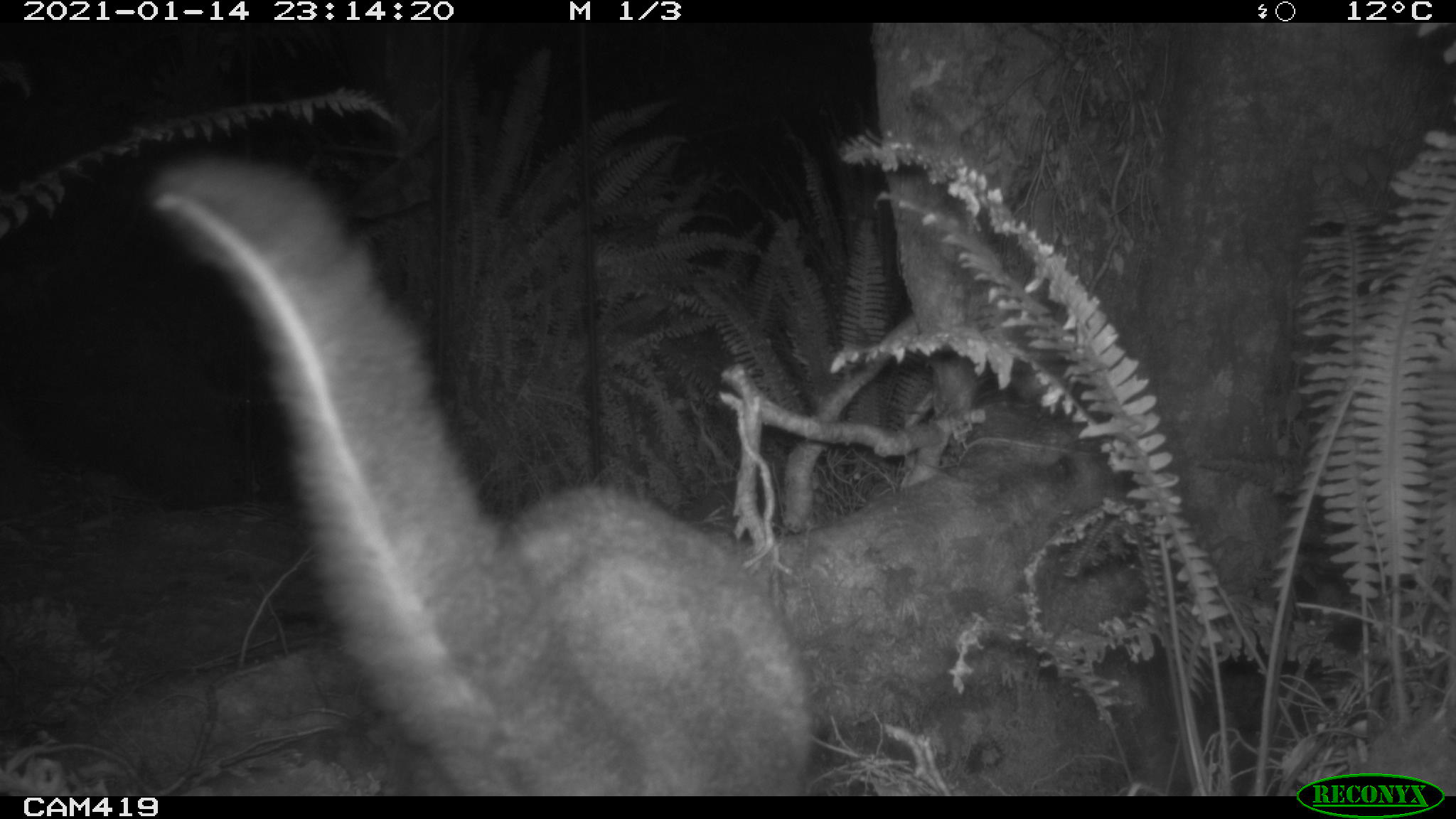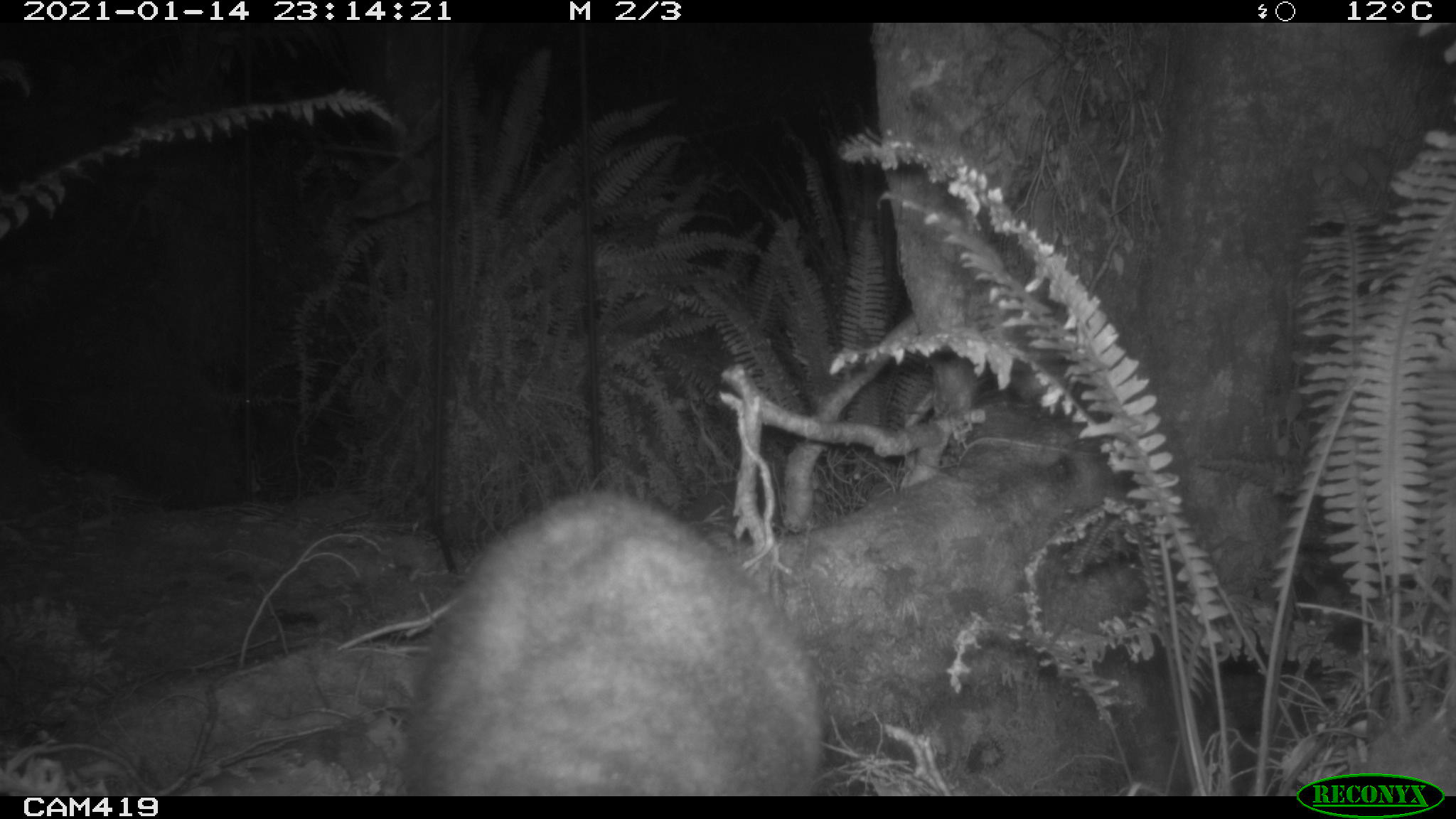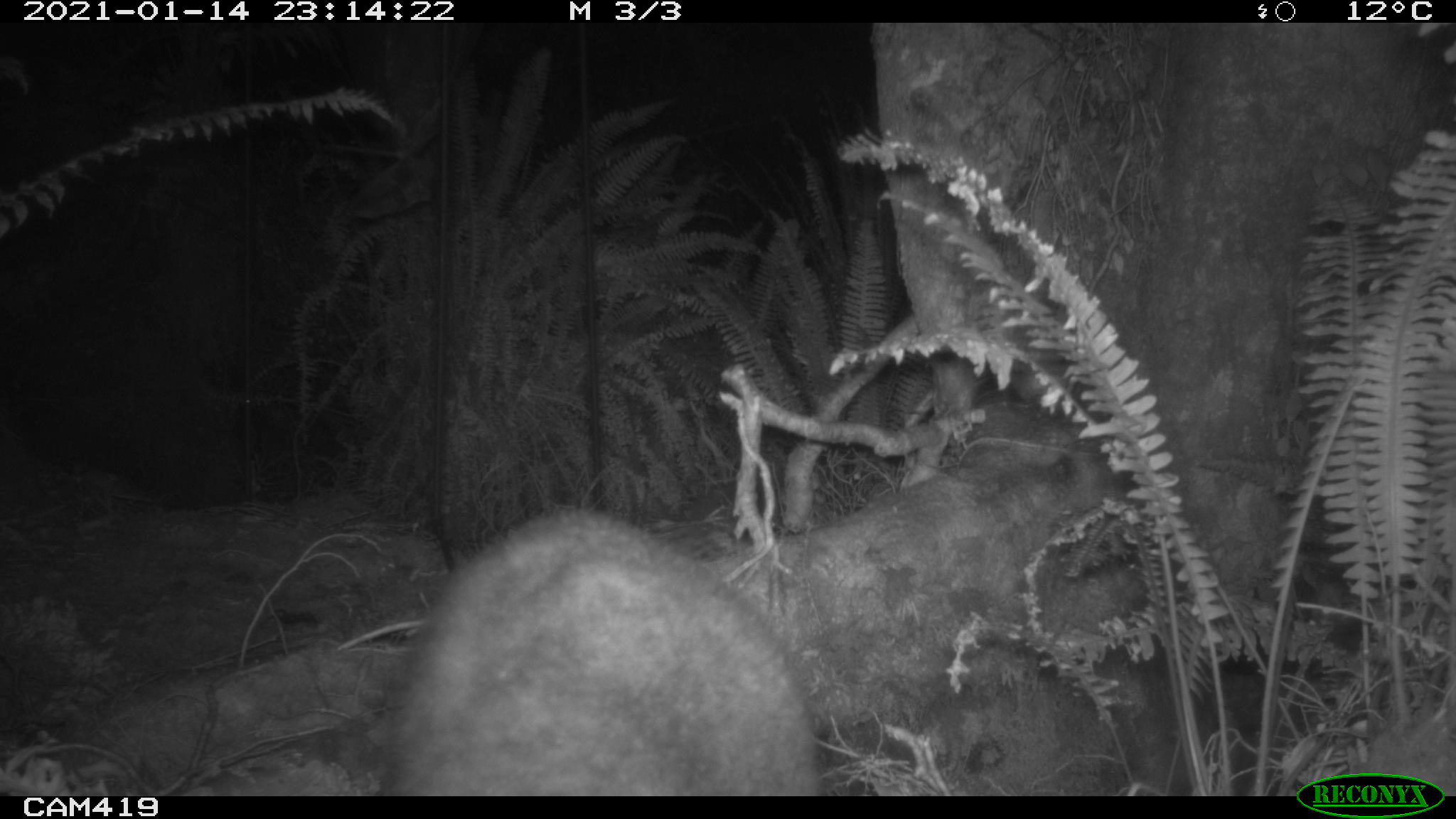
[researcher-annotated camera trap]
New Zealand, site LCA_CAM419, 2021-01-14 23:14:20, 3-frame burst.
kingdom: Animalia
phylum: Chordata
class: Mammalia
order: Diprotodontia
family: Phalangeridae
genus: Trichosurus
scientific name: Trichosurus vulpecula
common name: common brushtail possum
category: possum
Possum (common brushtail possum) (Trichosurus vulpecula).